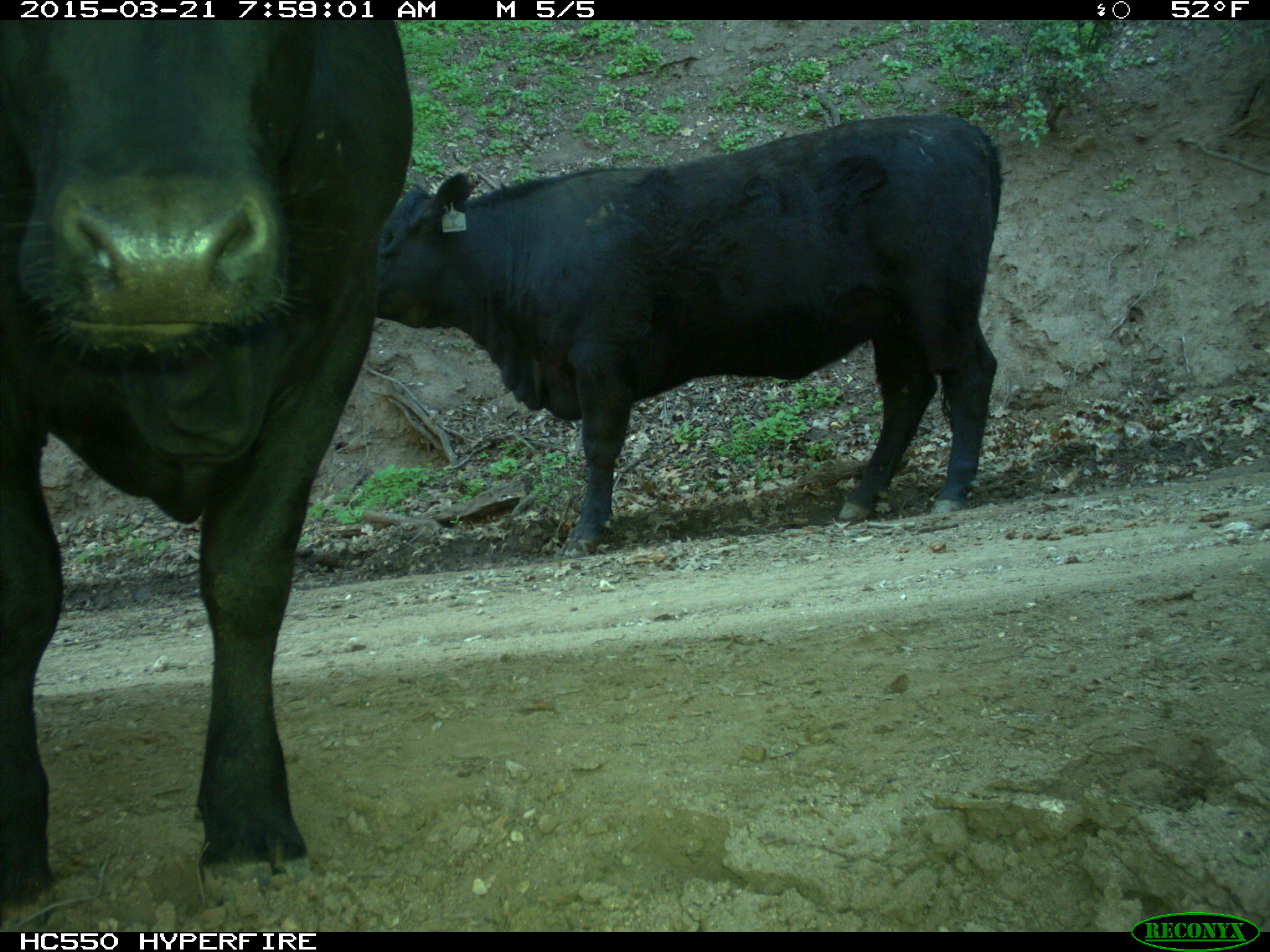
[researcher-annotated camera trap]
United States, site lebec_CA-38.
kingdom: Animalia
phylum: Chordata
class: Mammalia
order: Artiodactyla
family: Bovidae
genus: Bos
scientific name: Bos taurus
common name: domestic cow